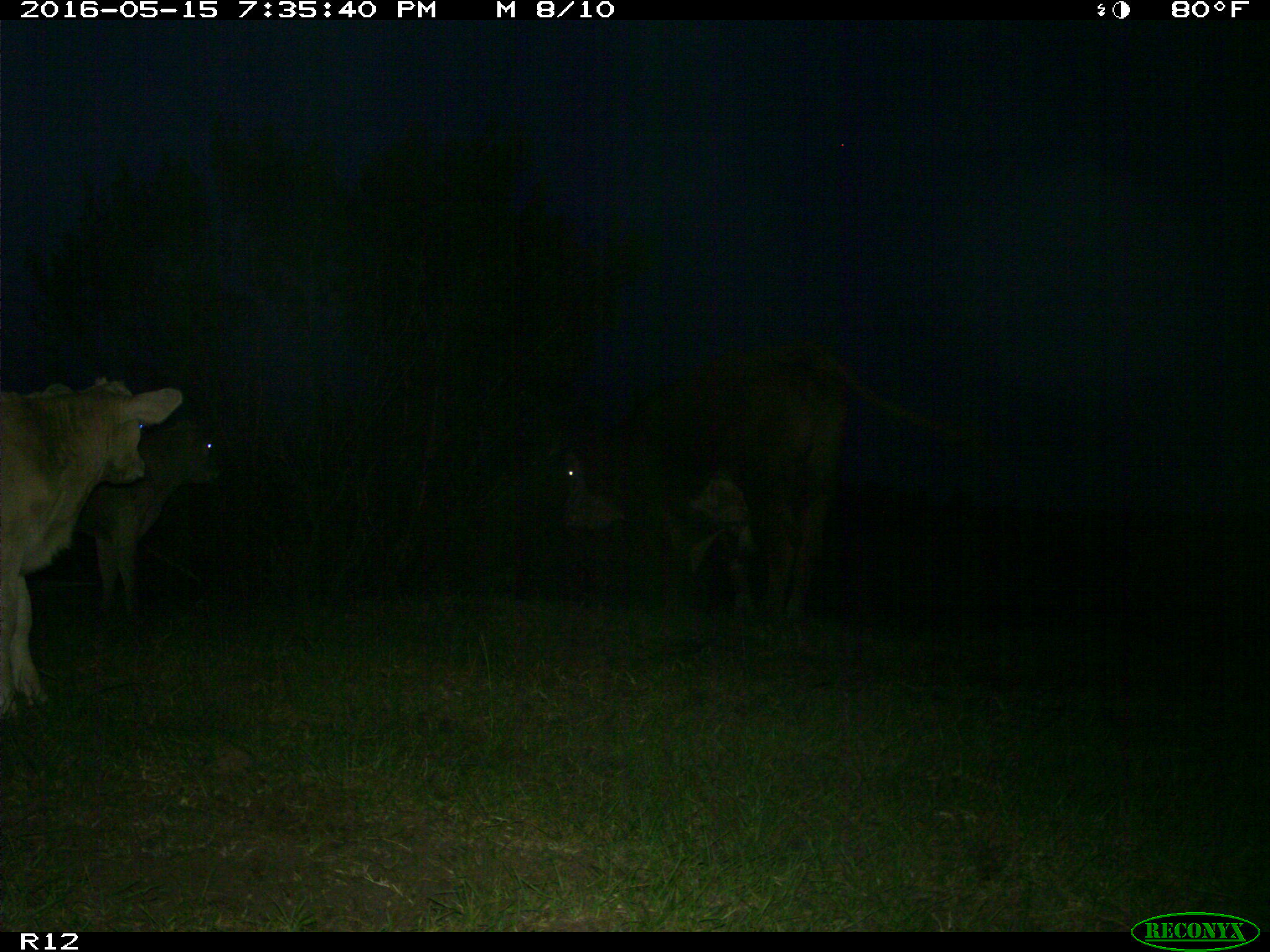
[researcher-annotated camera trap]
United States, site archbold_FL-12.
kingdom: Animalia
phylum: Chordata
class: Mammalia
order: Artiodactyla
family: Bovidae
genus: Bos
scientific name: Bos taurus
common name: domestic cow